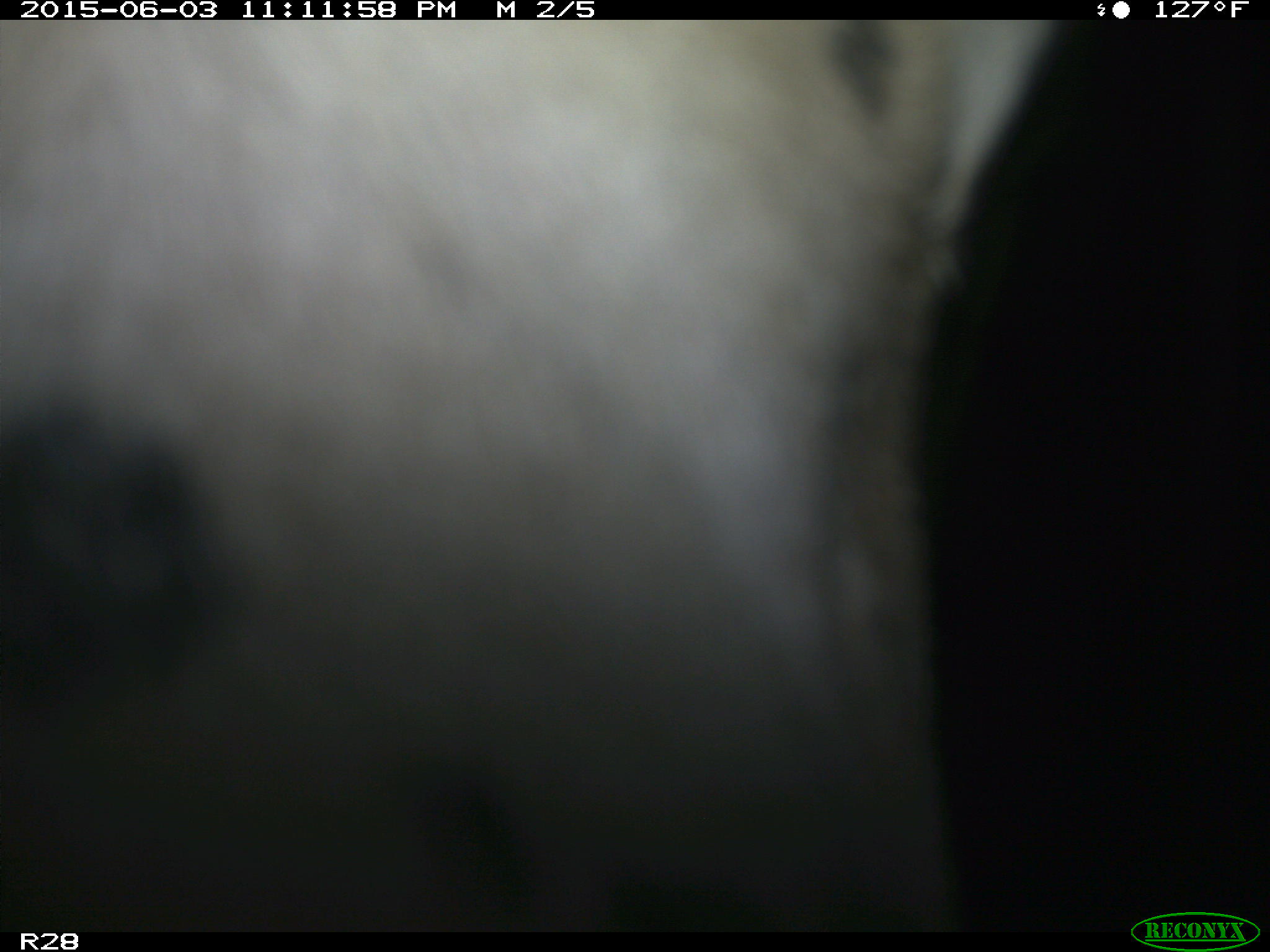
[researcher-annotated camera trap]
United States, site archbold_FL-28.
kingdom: Animalia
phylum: Chordata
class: Mammalia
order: Artiodactyla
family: Bovidae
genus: Bos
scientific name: Bos taurus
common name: domestic cow